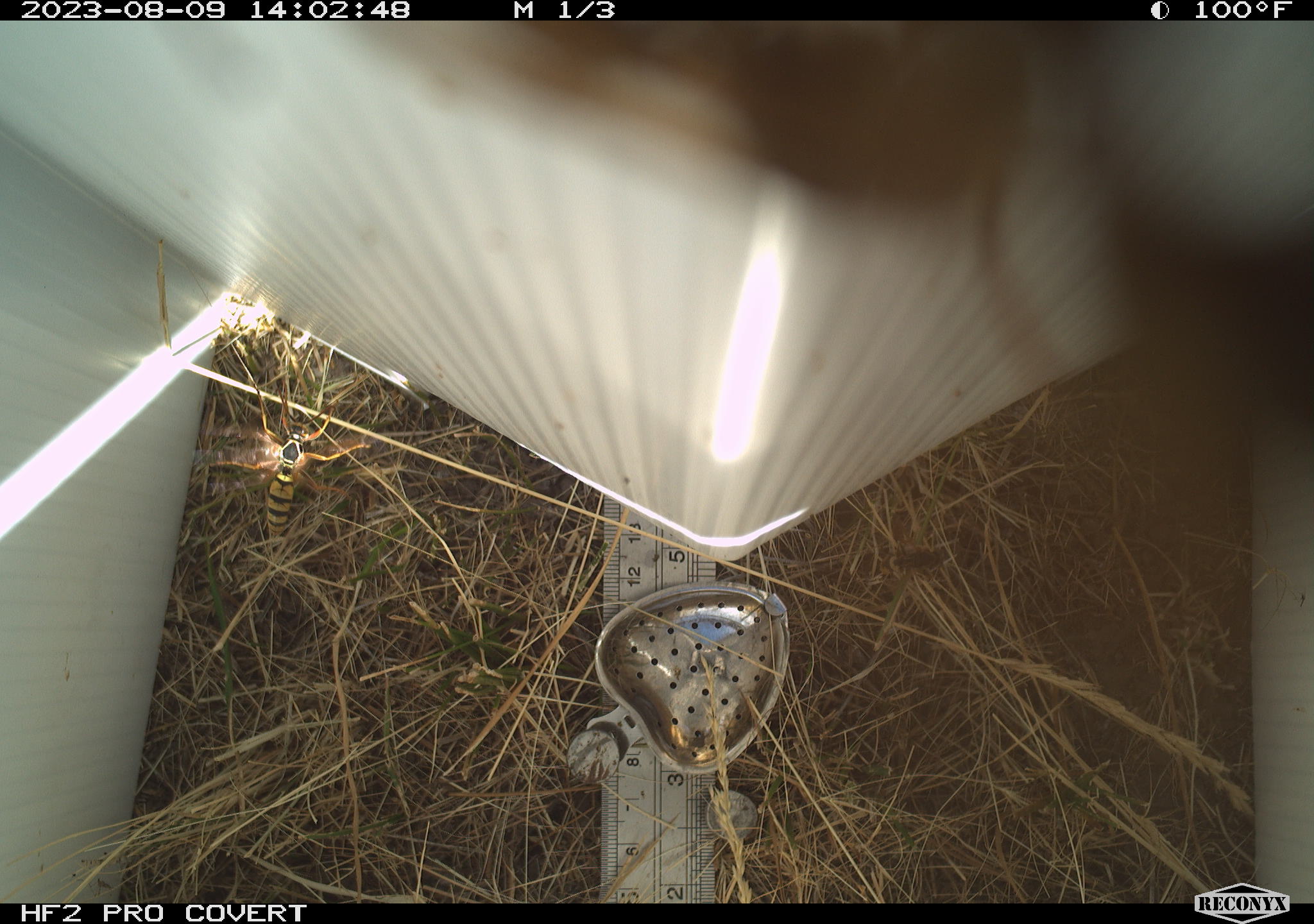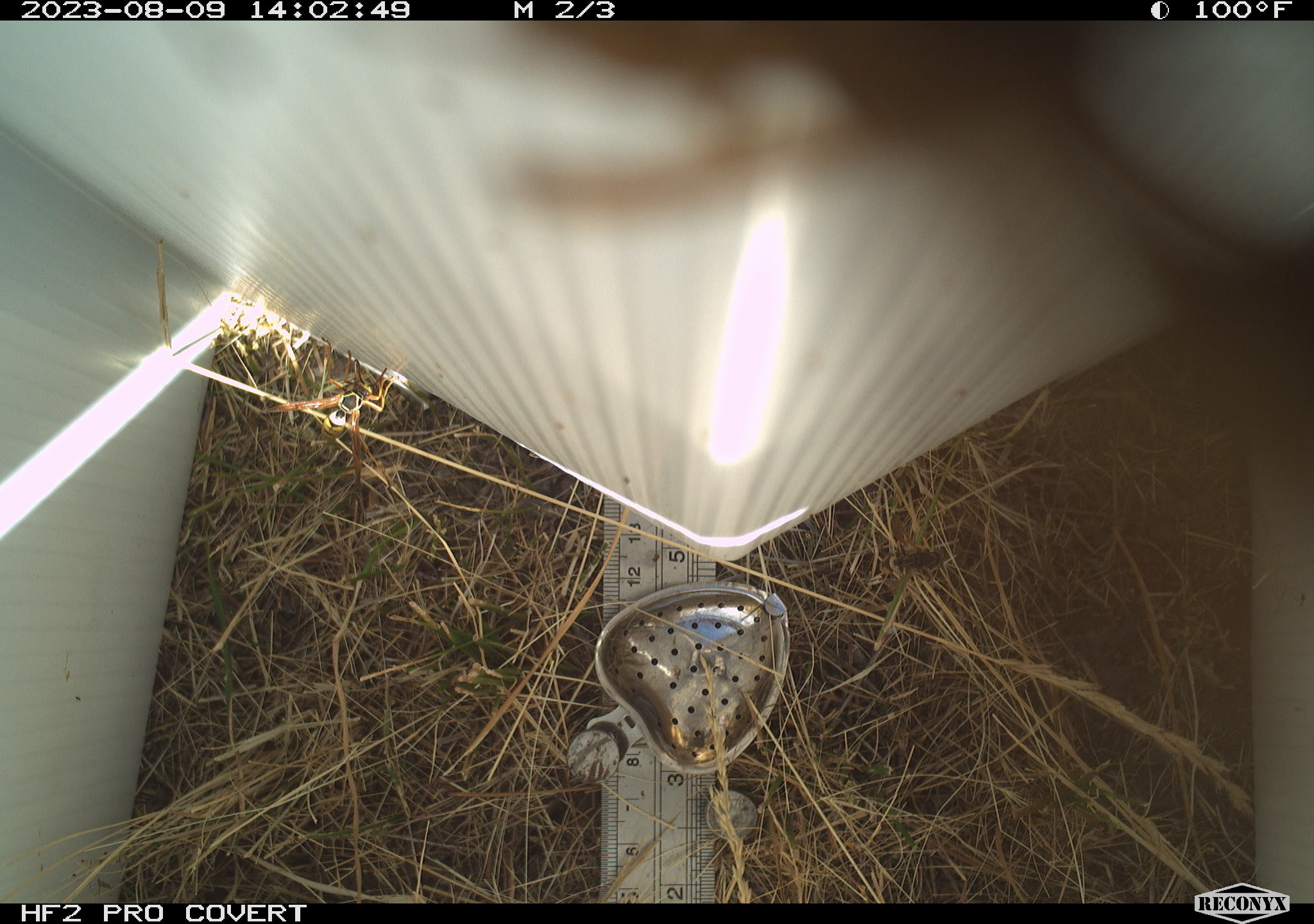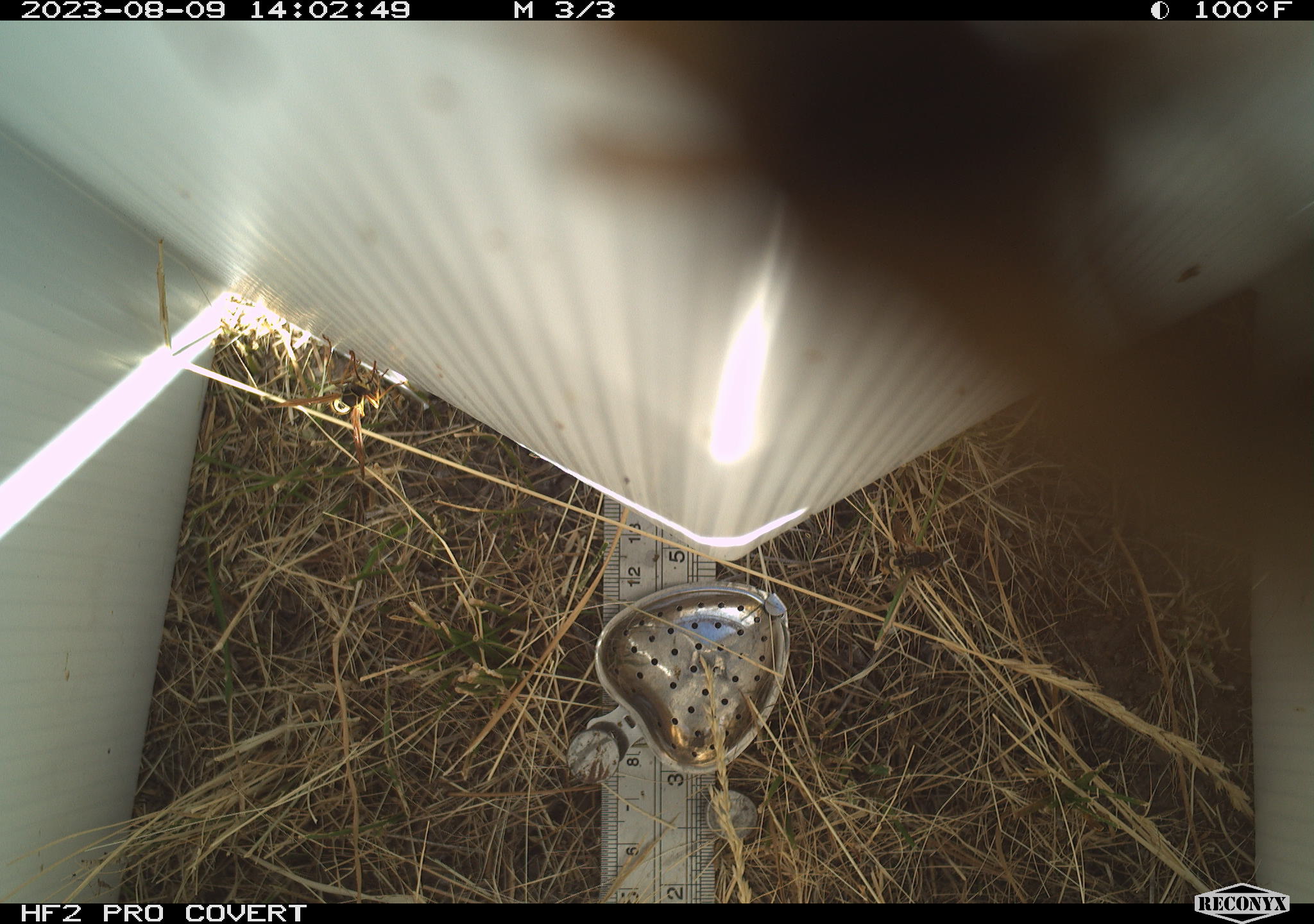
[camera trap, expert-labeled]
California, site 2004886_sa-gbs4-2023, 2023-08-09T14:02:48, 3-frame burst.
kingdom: Animalia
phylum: Arthropoda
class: Insecta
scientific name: Insecta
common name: insect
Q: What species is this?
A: Insect (Insecta).